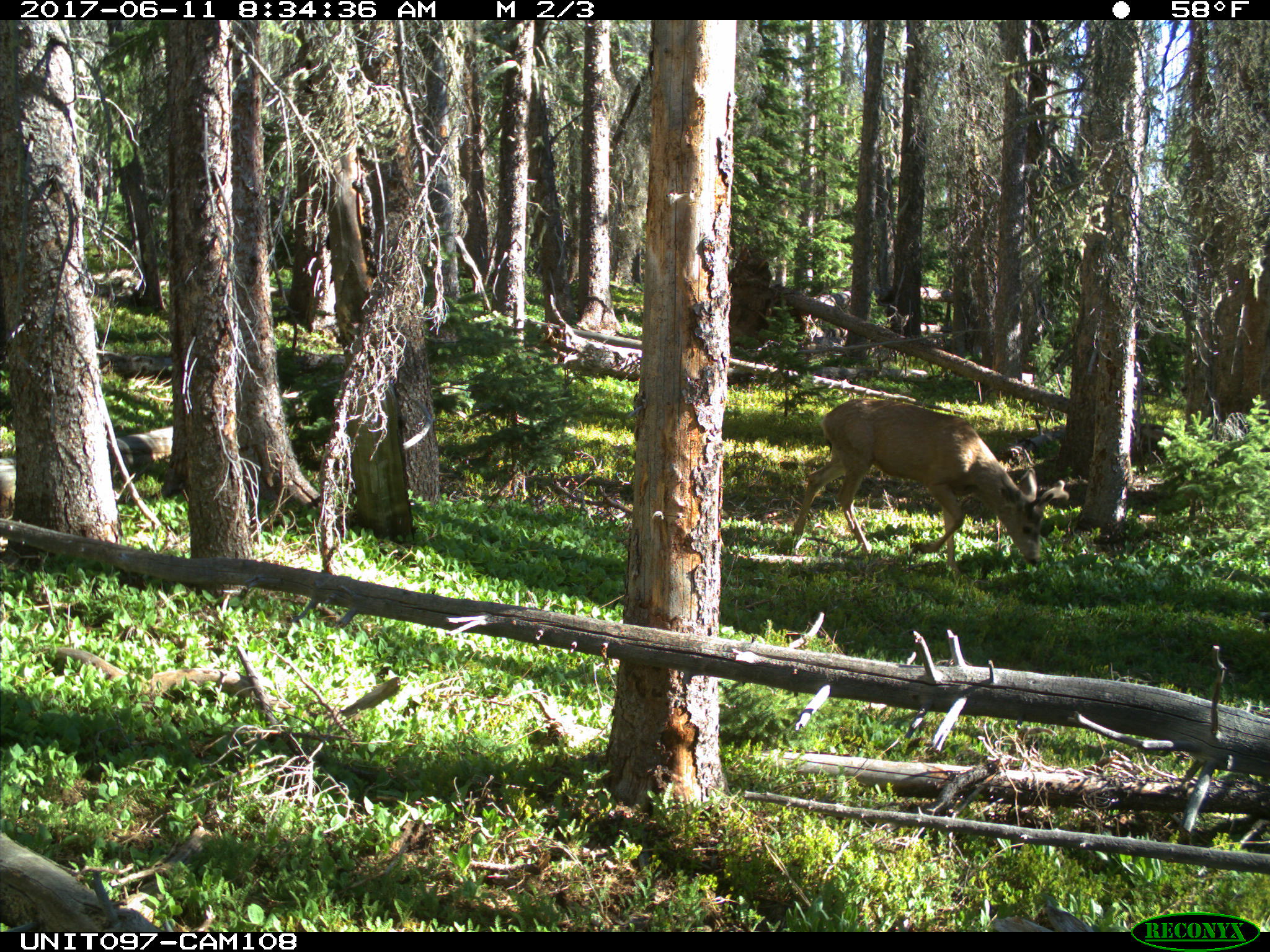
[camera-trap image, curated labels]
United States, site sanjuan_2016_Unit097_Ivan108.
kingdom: Animalia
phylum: Chordata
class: Mammalia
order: Artiodactyla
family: Cervidae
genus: Odocoileus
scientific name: Odocoileus hemionus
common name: mule deer